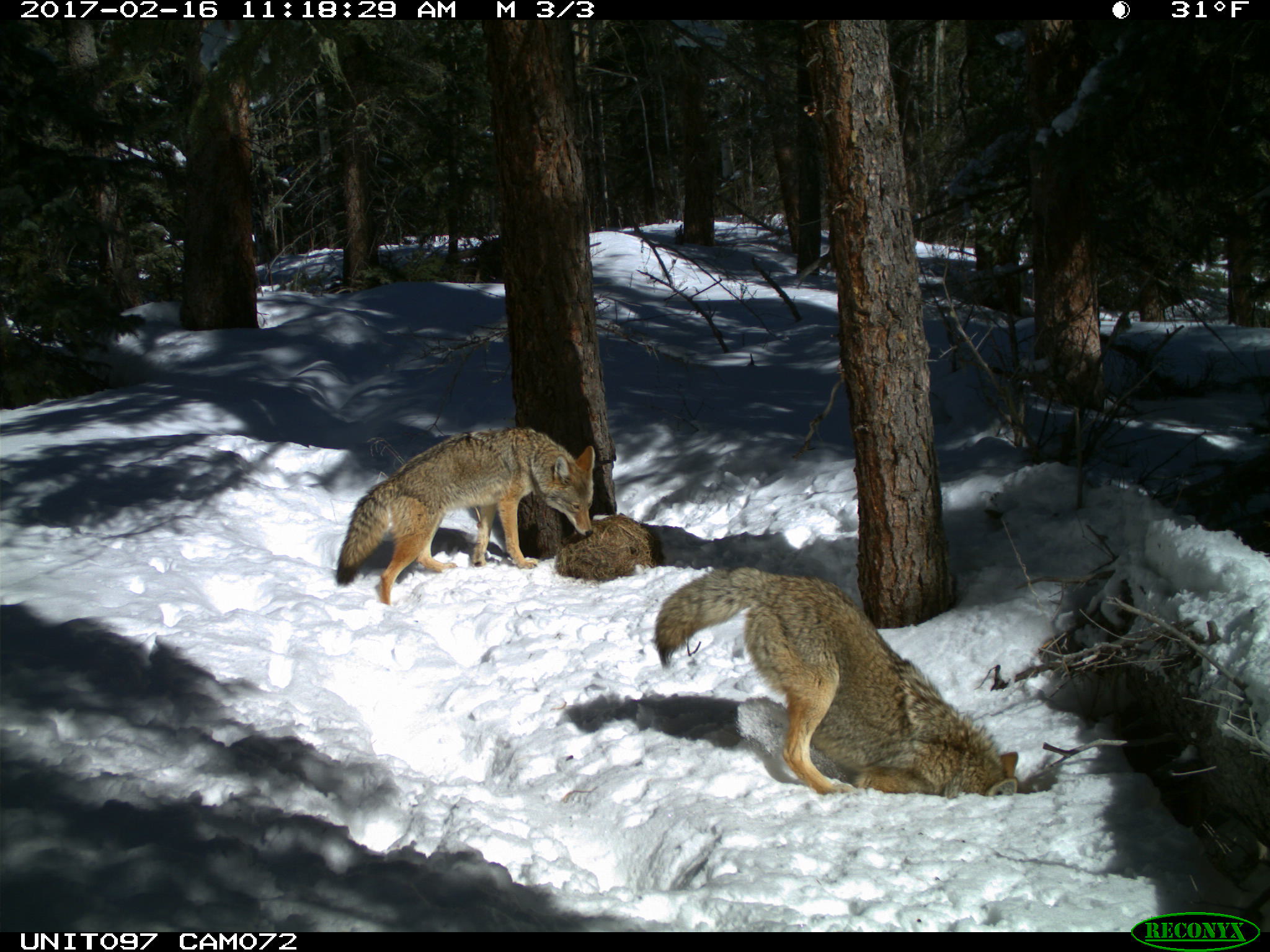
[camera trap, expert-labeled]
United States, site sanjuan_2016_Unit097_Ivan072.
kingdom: Animalia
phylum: Chordata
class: Mammalia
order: Carnivora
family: Canidae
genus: Canis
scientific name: Canis latrans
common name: coyote